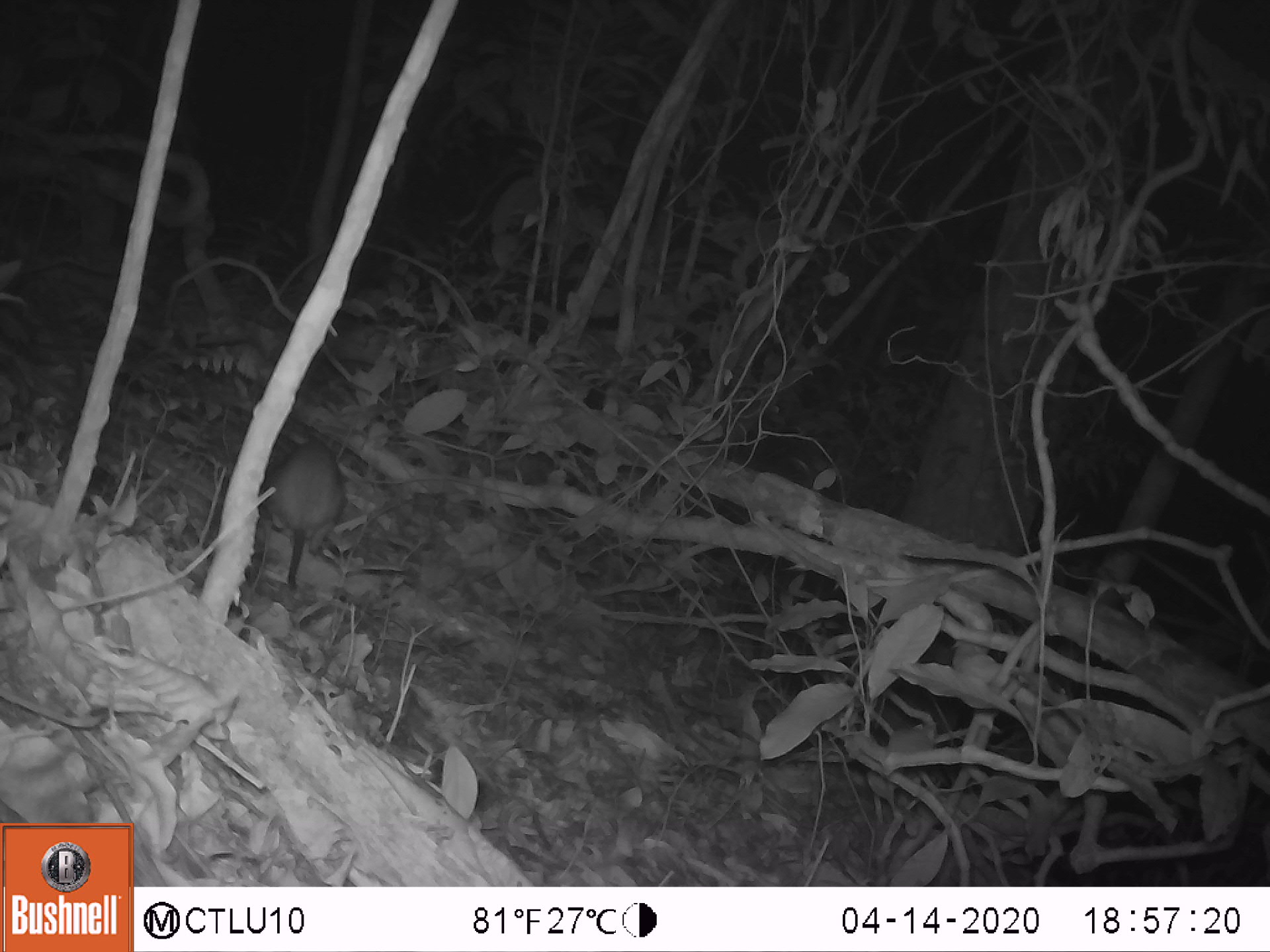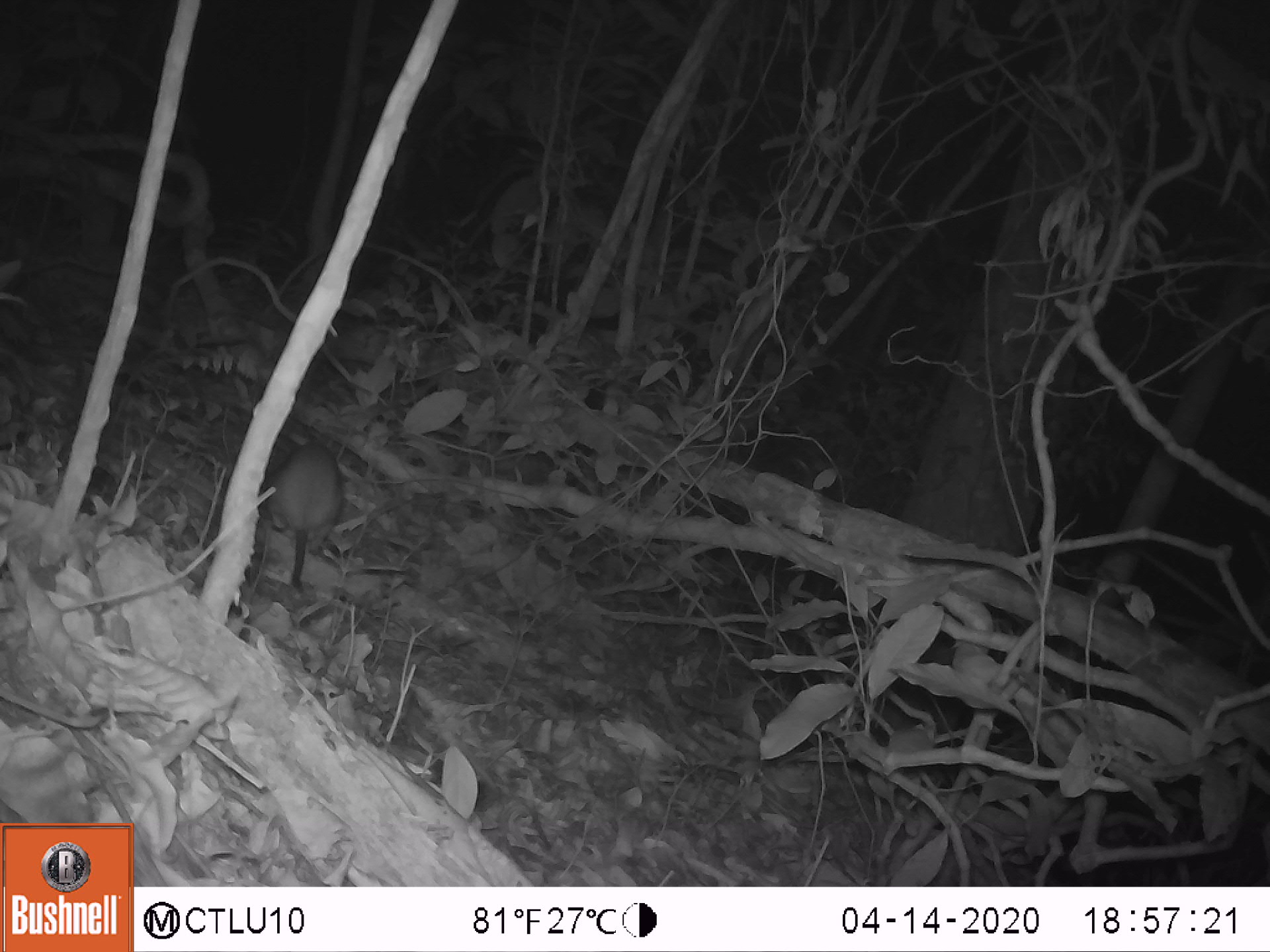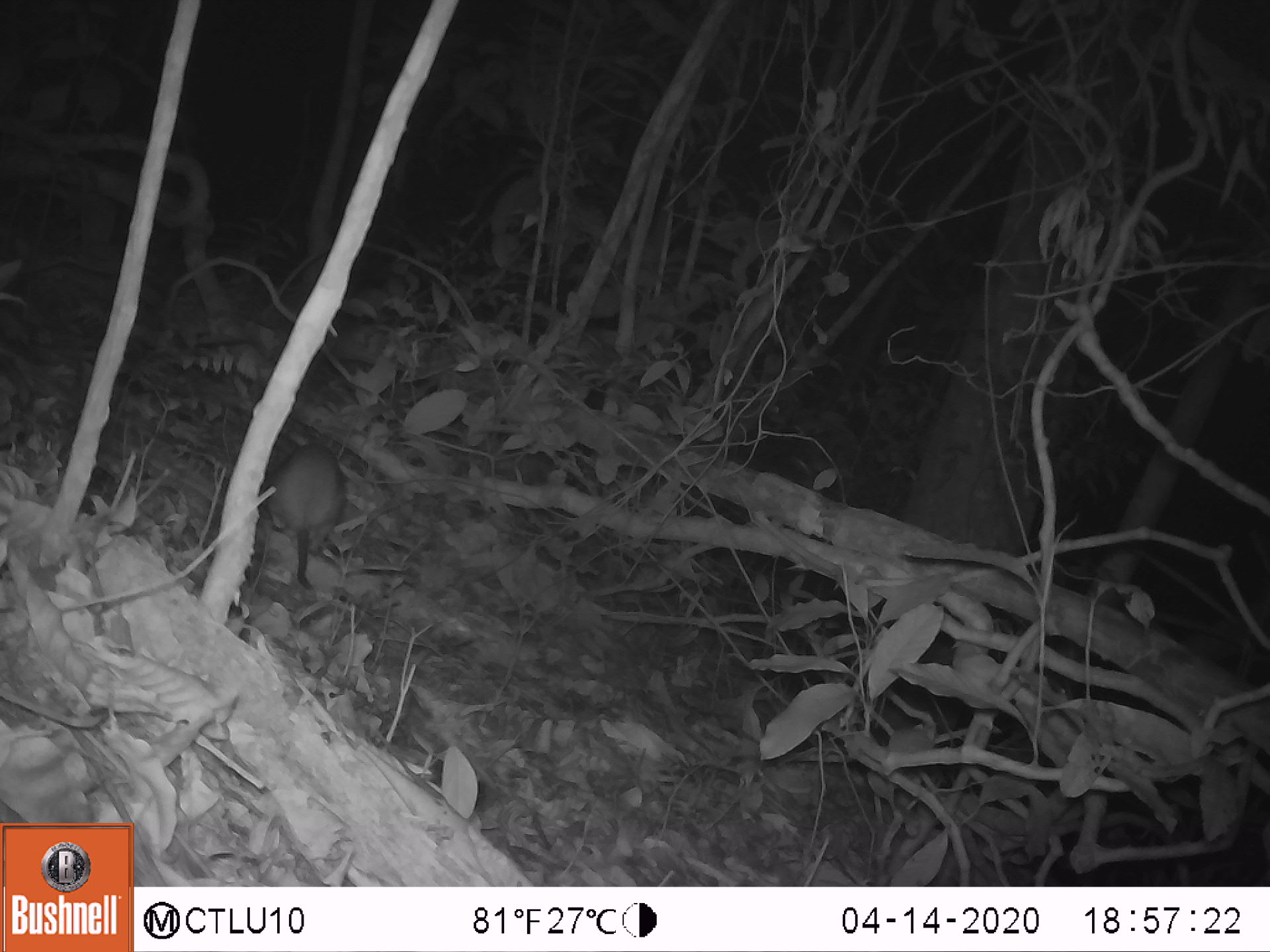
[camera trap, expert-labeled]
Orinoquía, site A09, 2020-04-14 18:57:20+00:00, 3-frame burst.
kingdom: Animalia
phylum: Chordata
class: Mammalia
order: Rodentia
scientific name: Rodentia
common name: rodent